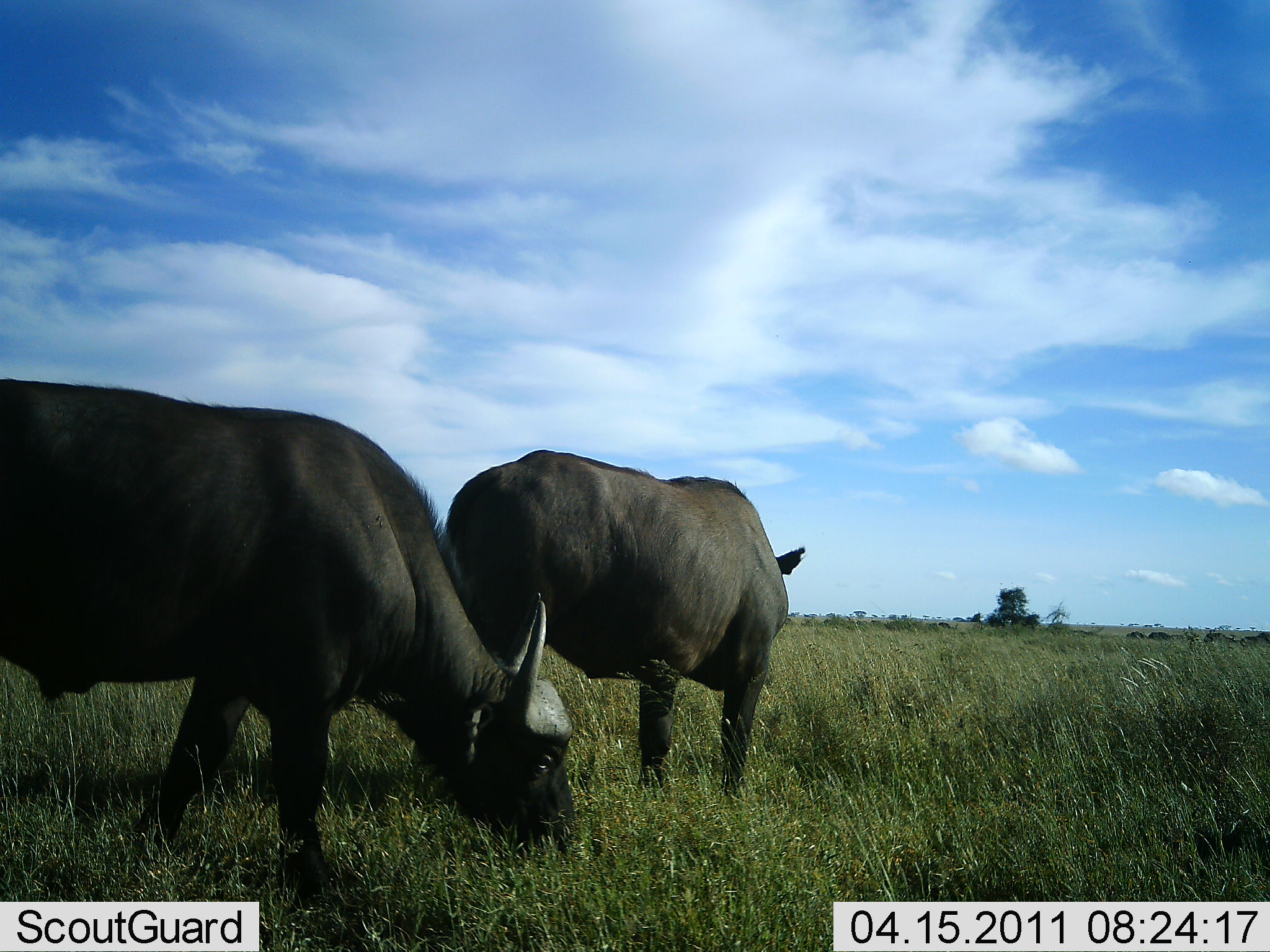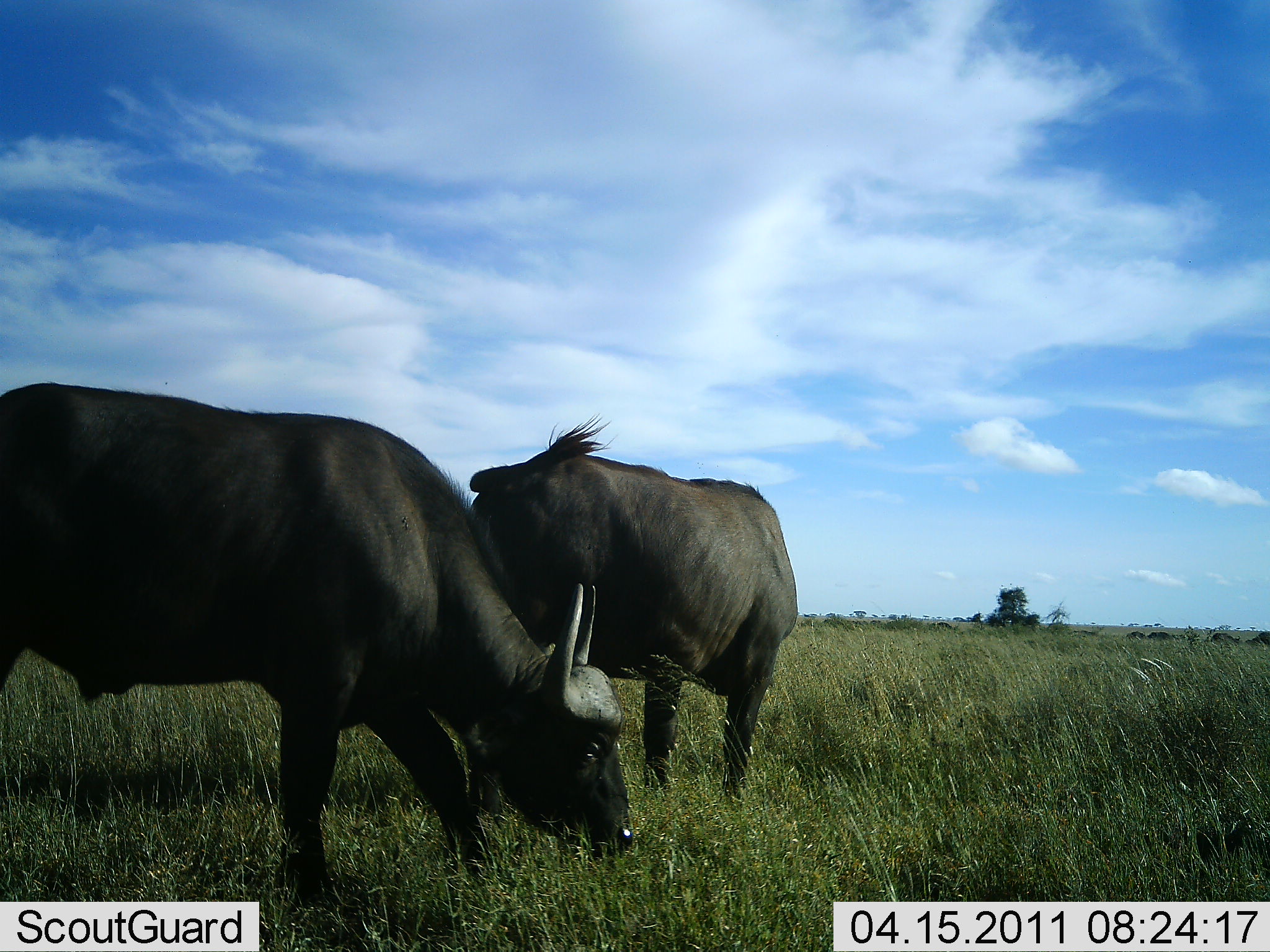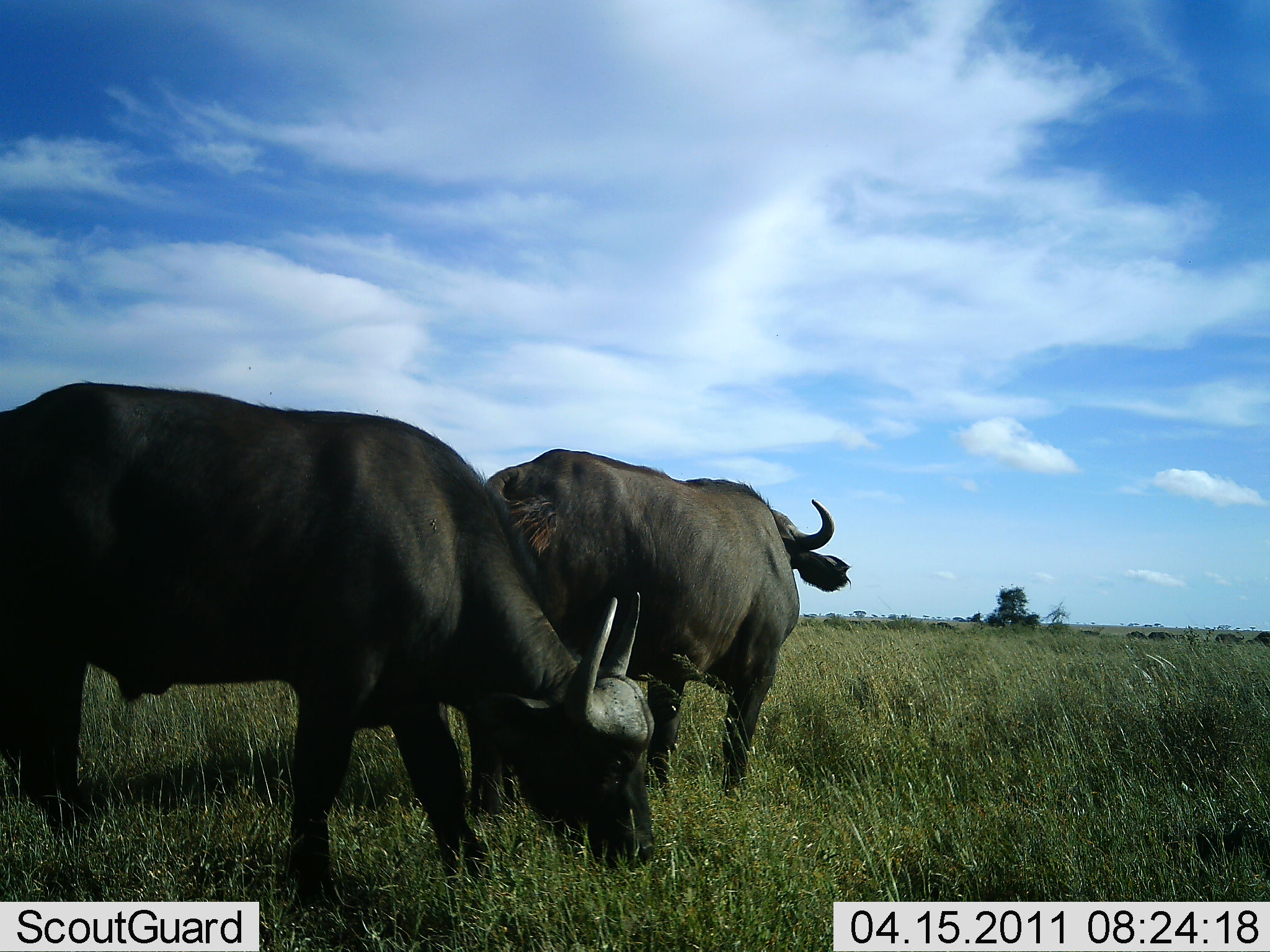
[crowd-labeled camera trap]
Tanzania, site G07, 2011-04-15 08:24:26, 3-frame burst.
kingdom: Animalia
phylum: Chordata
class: Mammalia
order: Artiodactyla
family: Bovidae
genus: Syncerus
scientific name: Syncerus caffer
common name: cape buffalo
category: buffalo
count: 2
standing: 30%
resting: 0%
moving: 10%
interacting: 0%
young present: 0%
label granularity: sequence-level